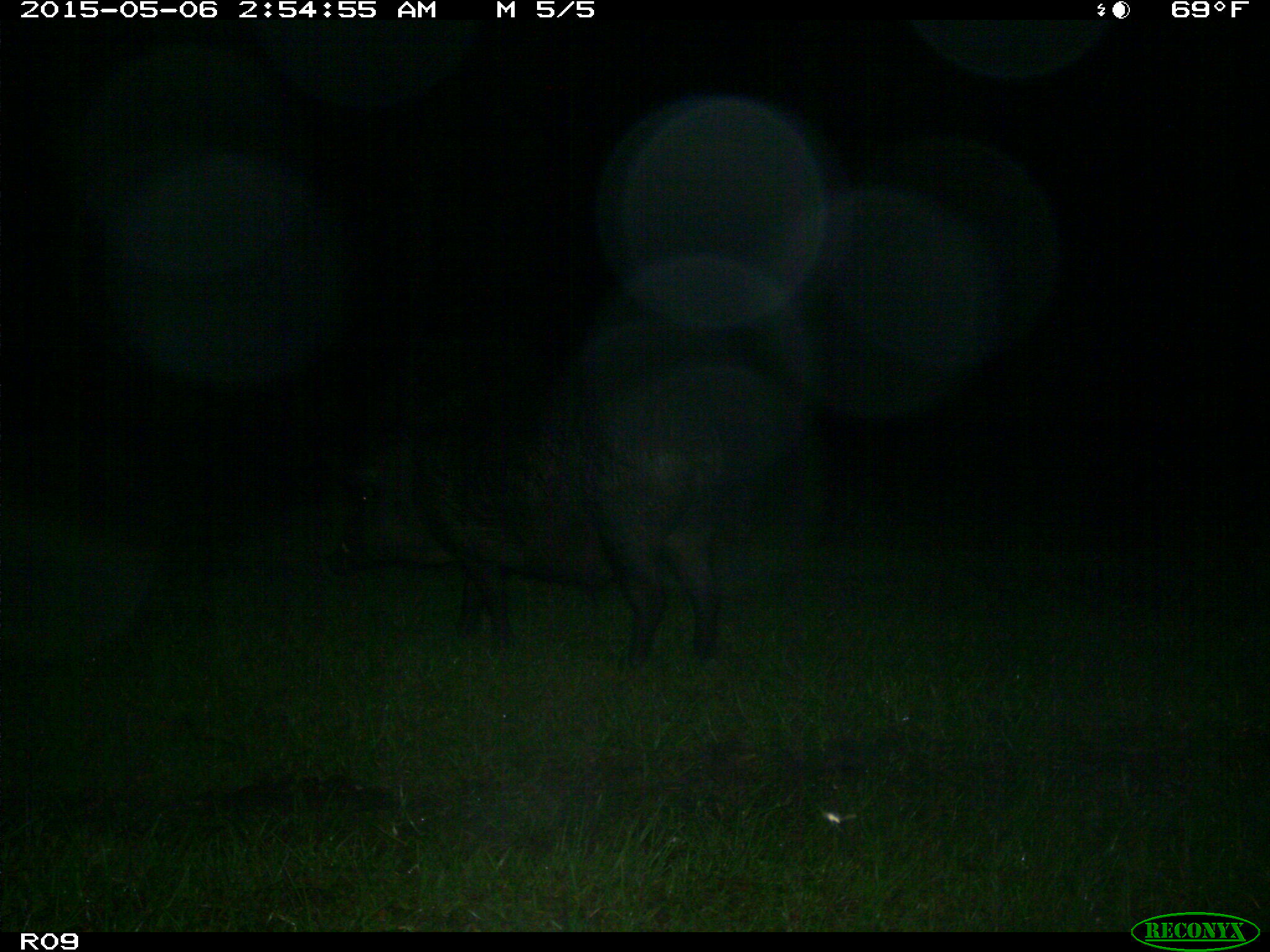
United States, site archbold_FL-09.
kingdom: Animalia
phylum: Chordata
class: Mammalia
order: Artiodactyla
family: Suidae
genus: Sus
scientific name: Sus scrofa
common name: wild boar